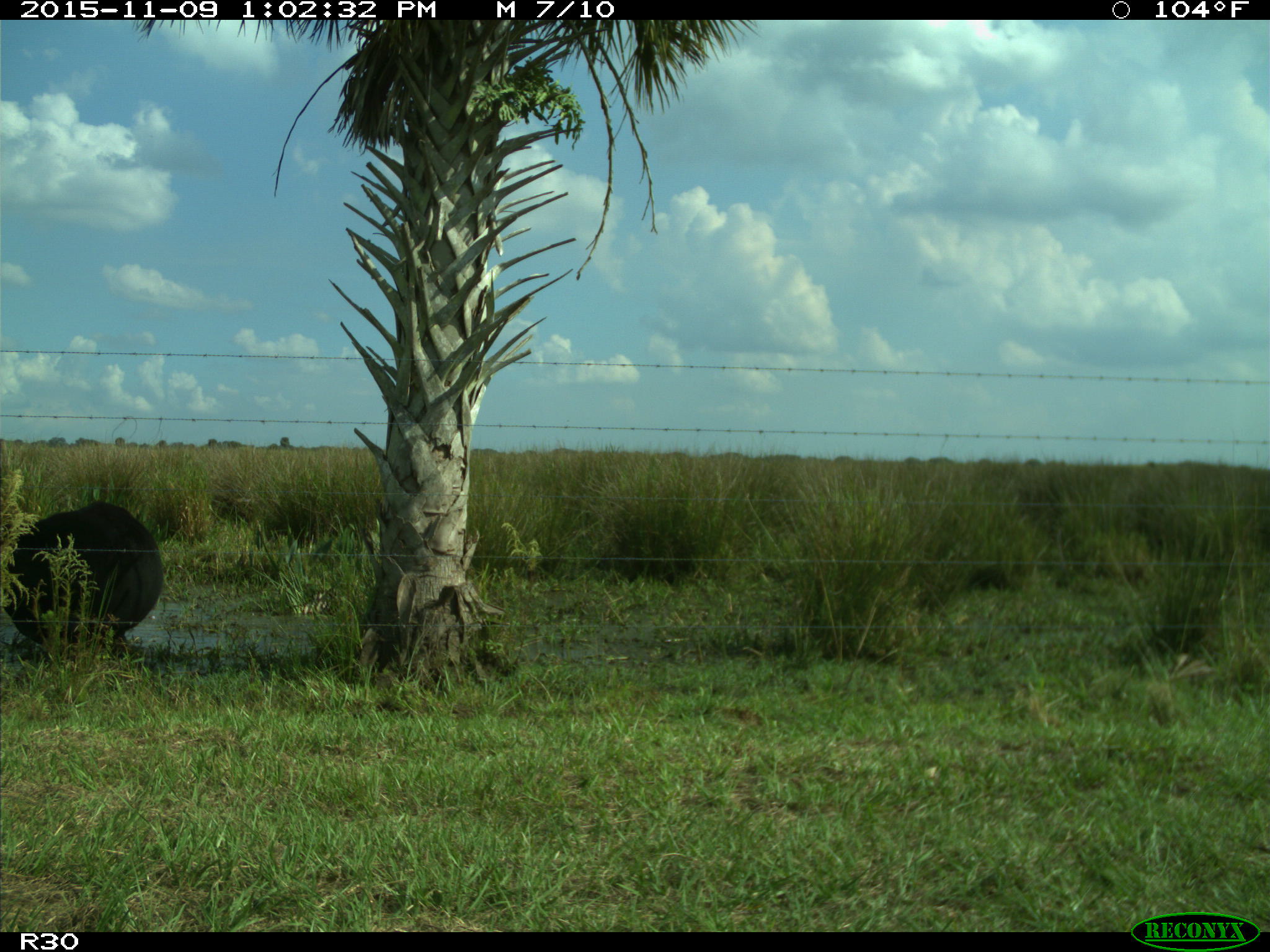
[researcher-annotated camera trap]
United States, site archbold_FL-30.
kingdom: Animalia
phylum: Chordata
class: Mammalia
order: Artiodactyla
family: Bovidae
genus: Bos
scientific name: Bos taurus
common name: domestic cow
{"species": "Bos taurus (domestic cow)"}